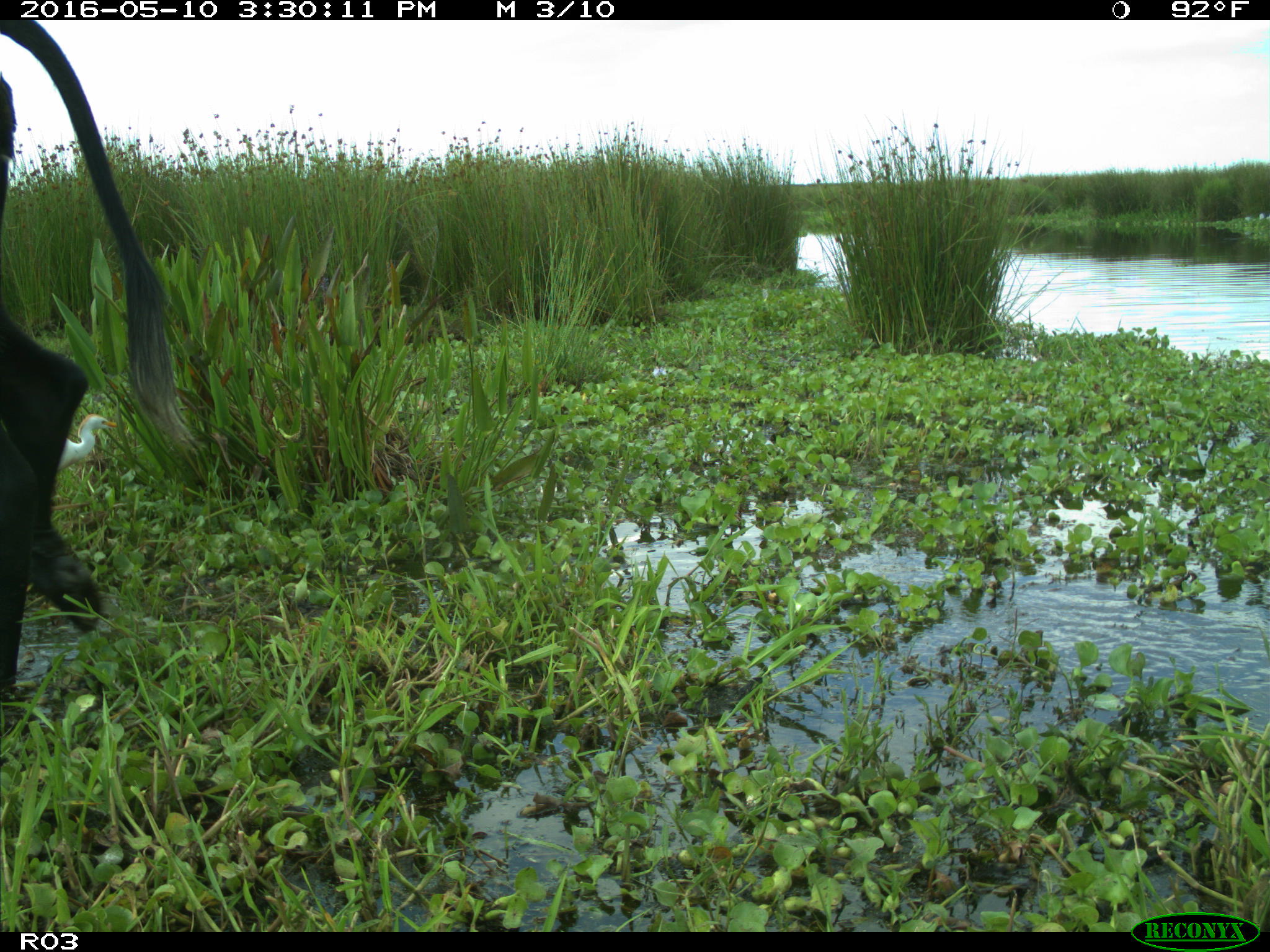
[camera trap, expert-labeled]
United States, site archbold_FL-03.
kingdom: Animalia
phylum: Chordata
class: Mammalia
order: Artiodactyla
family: Bovidae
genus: Bos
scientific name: Bos taurus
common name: domestic cow